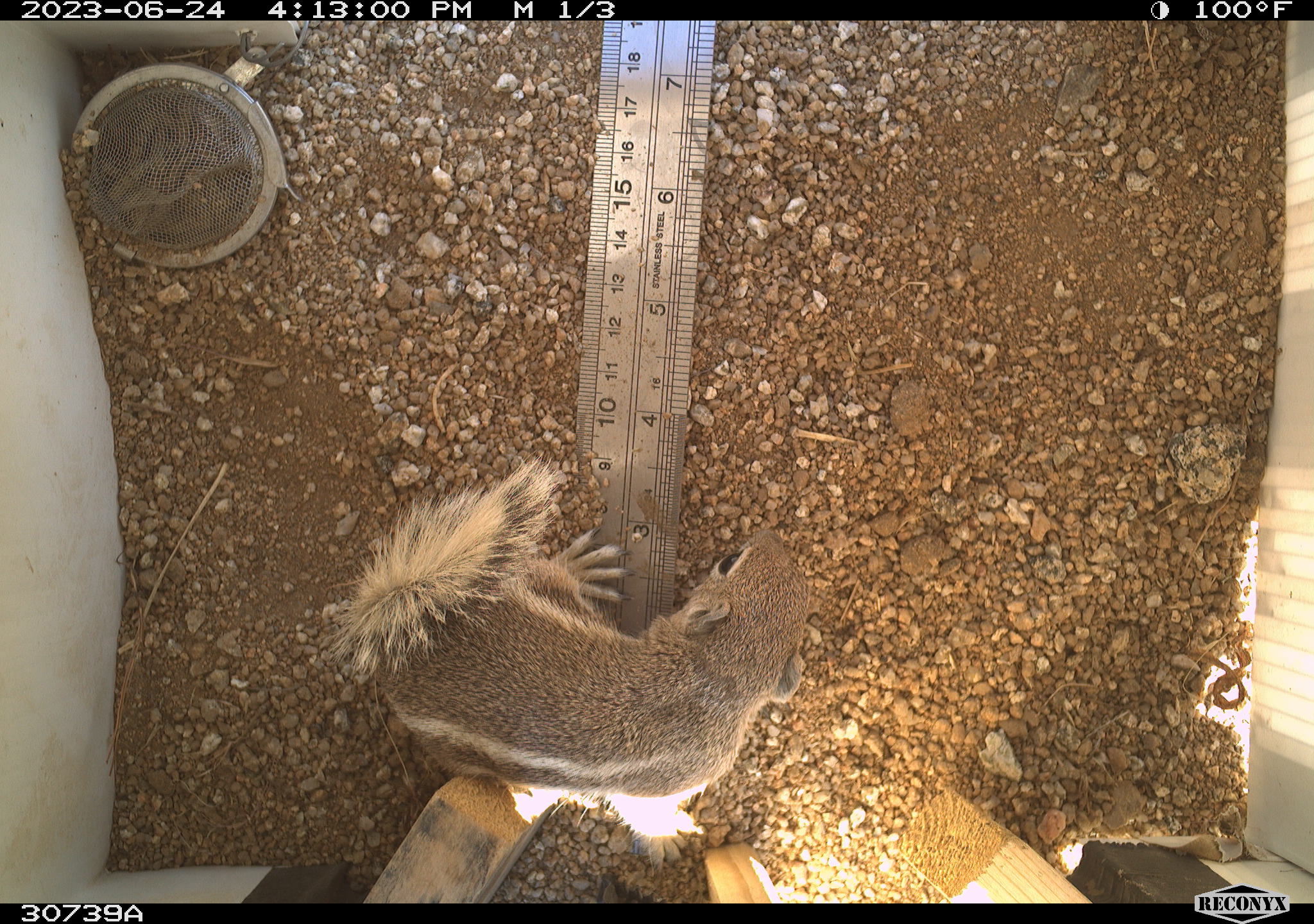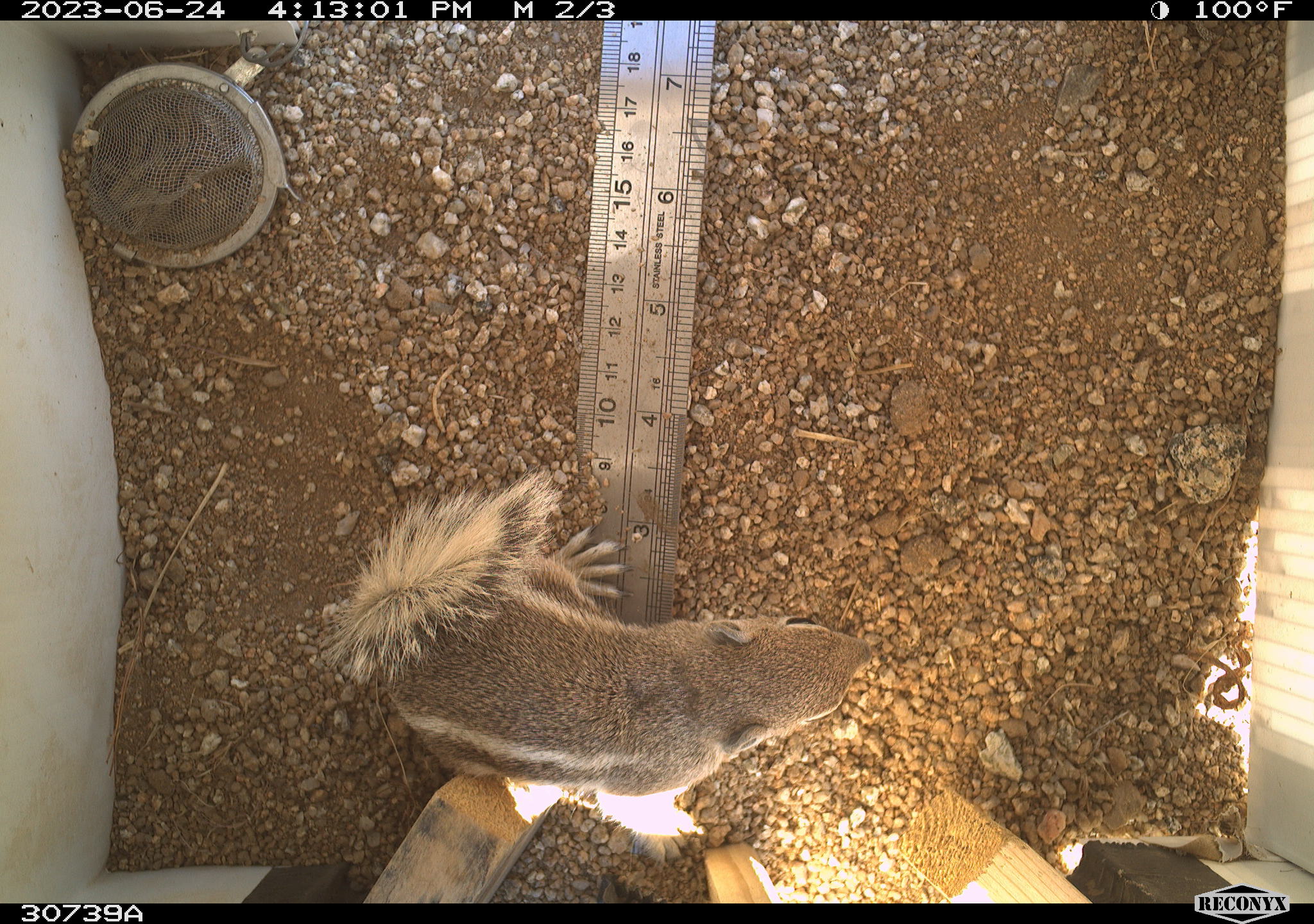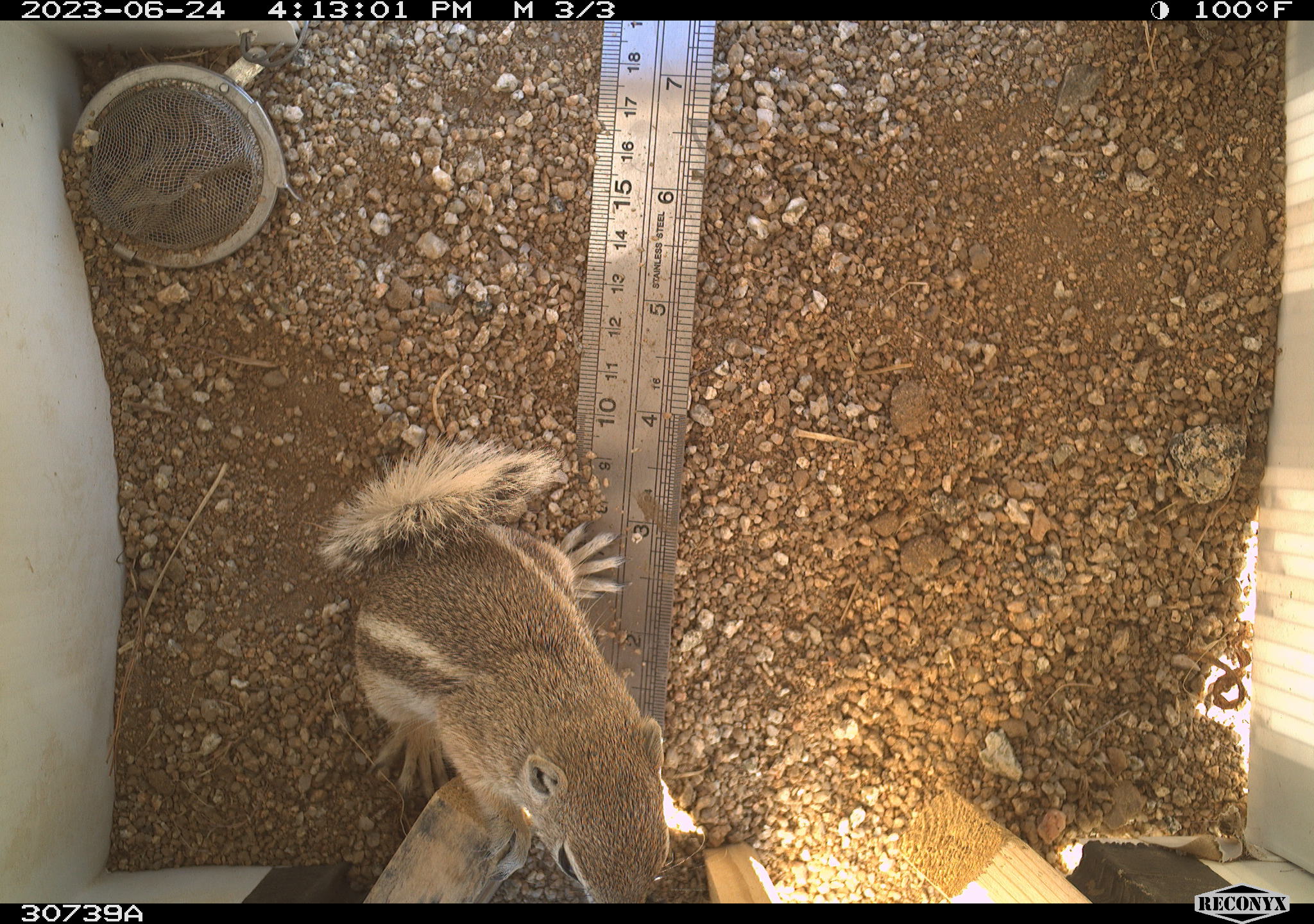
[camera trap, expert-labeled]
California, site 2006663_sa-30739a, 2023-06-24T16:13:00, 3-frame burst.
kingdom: Animalia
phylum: Chordata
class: Mammalia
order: Rodentia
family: Sciuridae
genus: Ammospermophilus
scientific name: Ammospermophilus leucurus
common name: white-tailed antelope squirrel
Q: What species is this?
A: White-tailed antelope squirrel (Ammospermophilus leucurus).